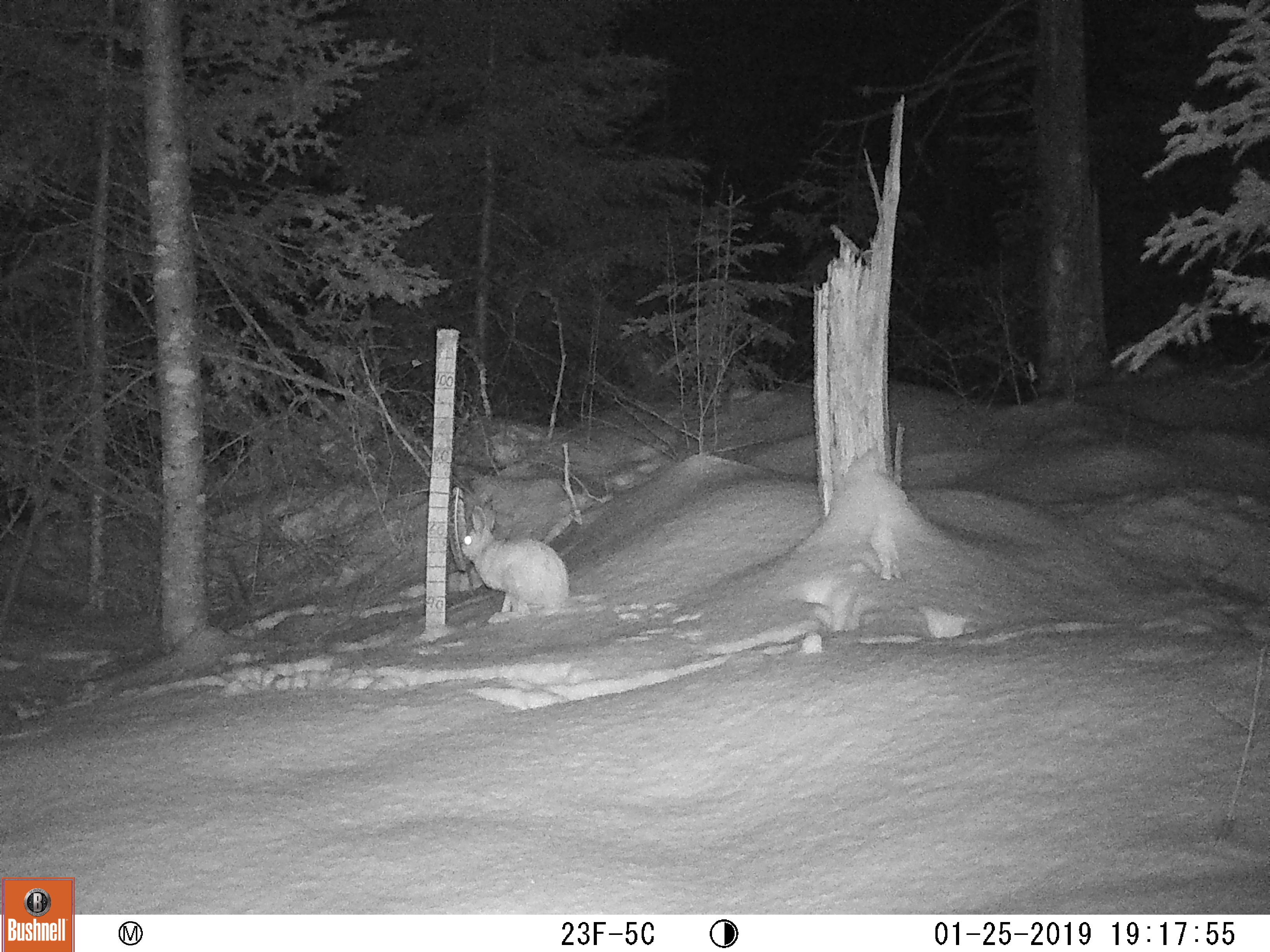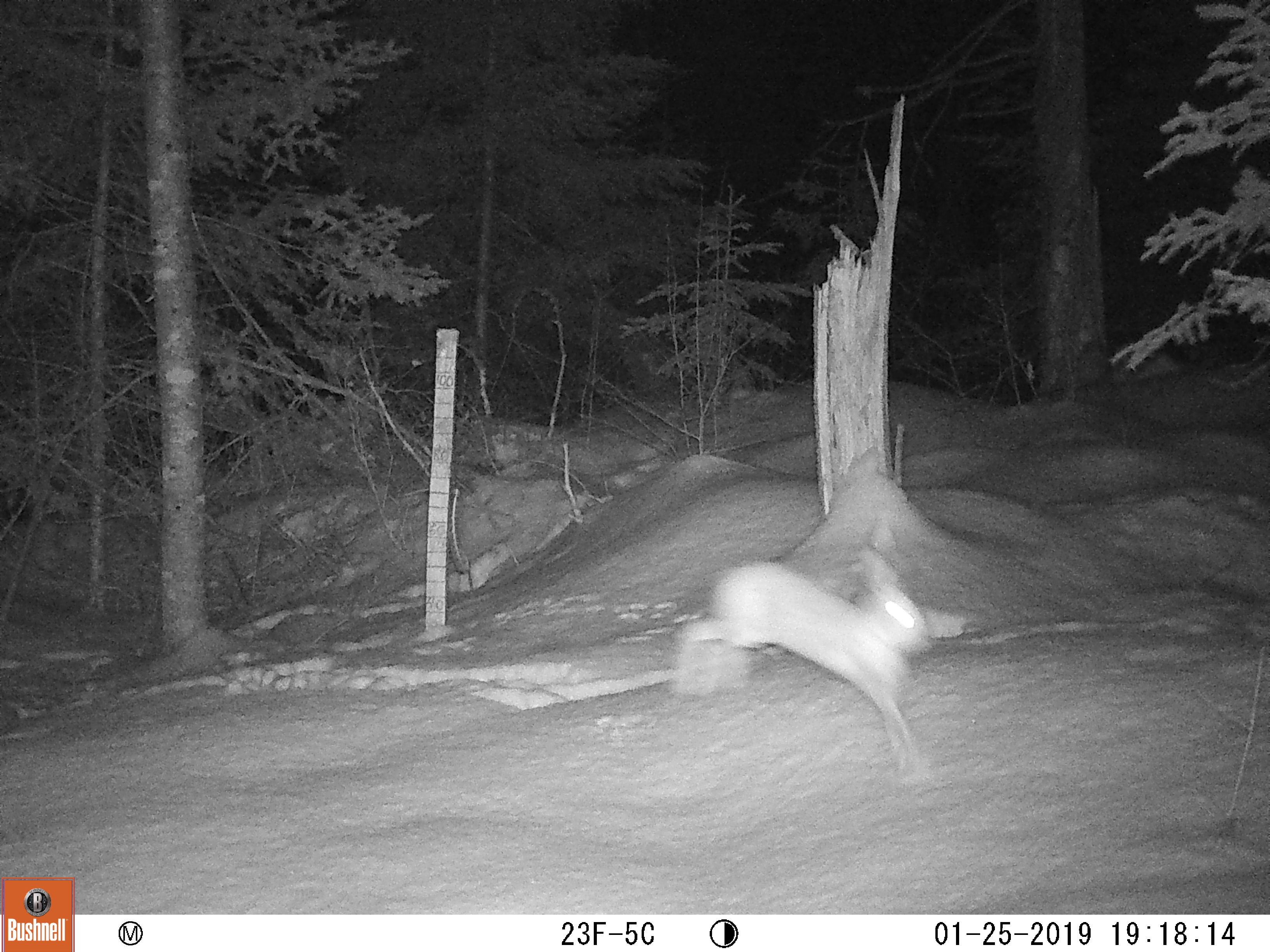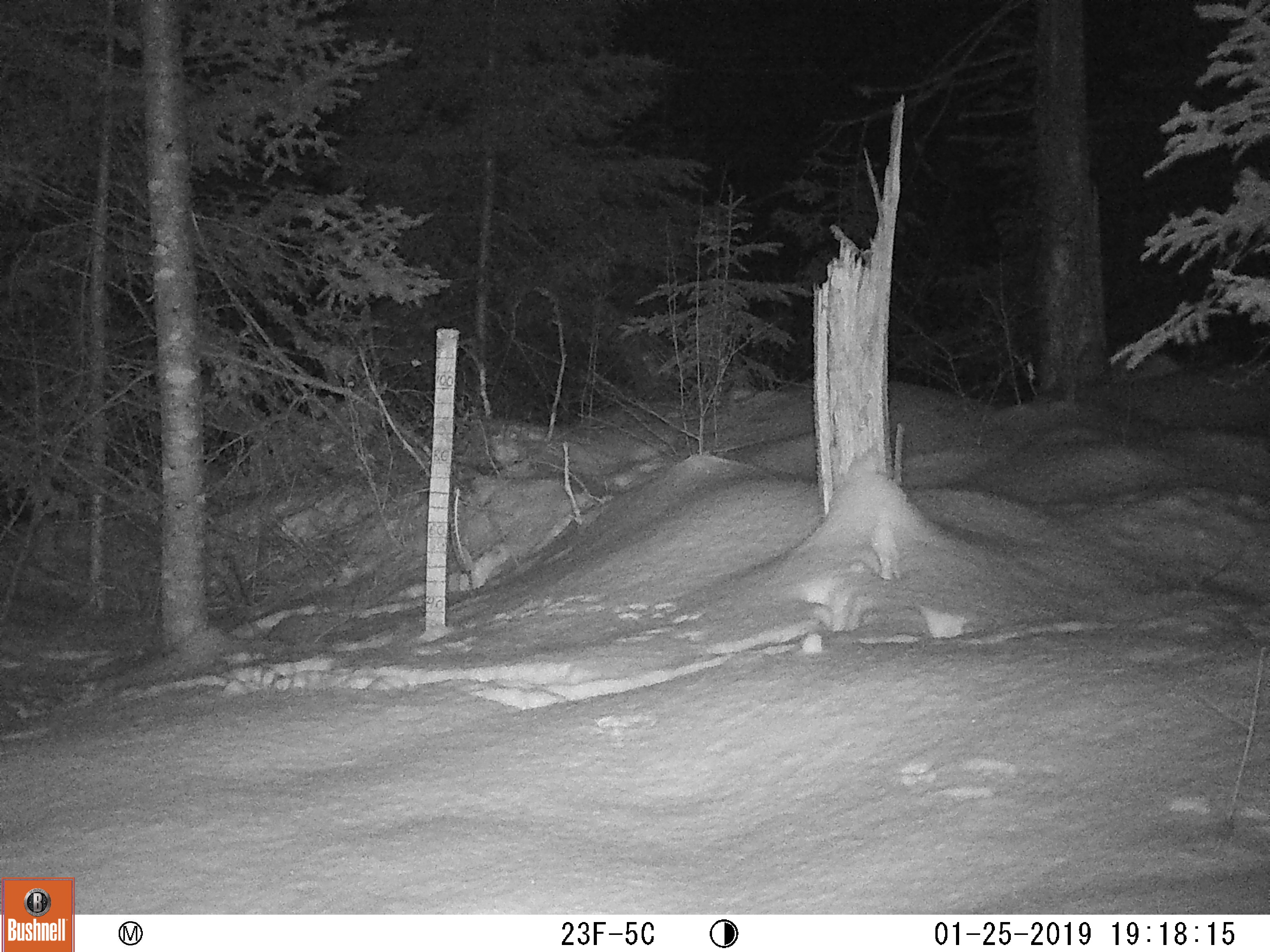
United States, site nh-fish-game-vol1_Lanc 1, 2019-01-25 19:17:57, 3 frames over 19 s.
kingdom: Animalia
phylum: Chordata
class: Mammalia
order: Lagomorpha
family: Leporidae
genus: Lepus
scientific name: Lepus americanus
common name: snowshoe hare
Snowshoe hare (Lepus americanus).